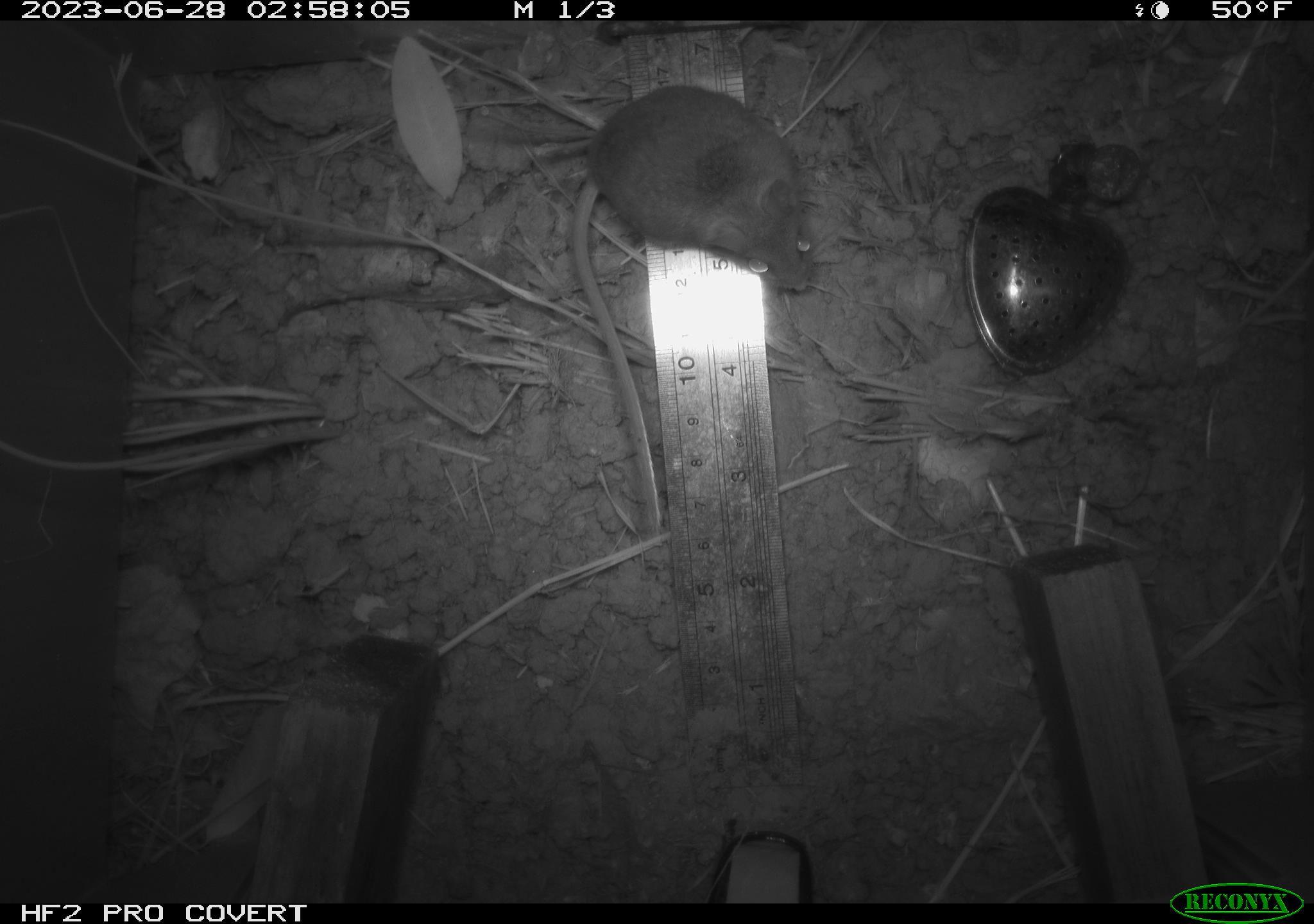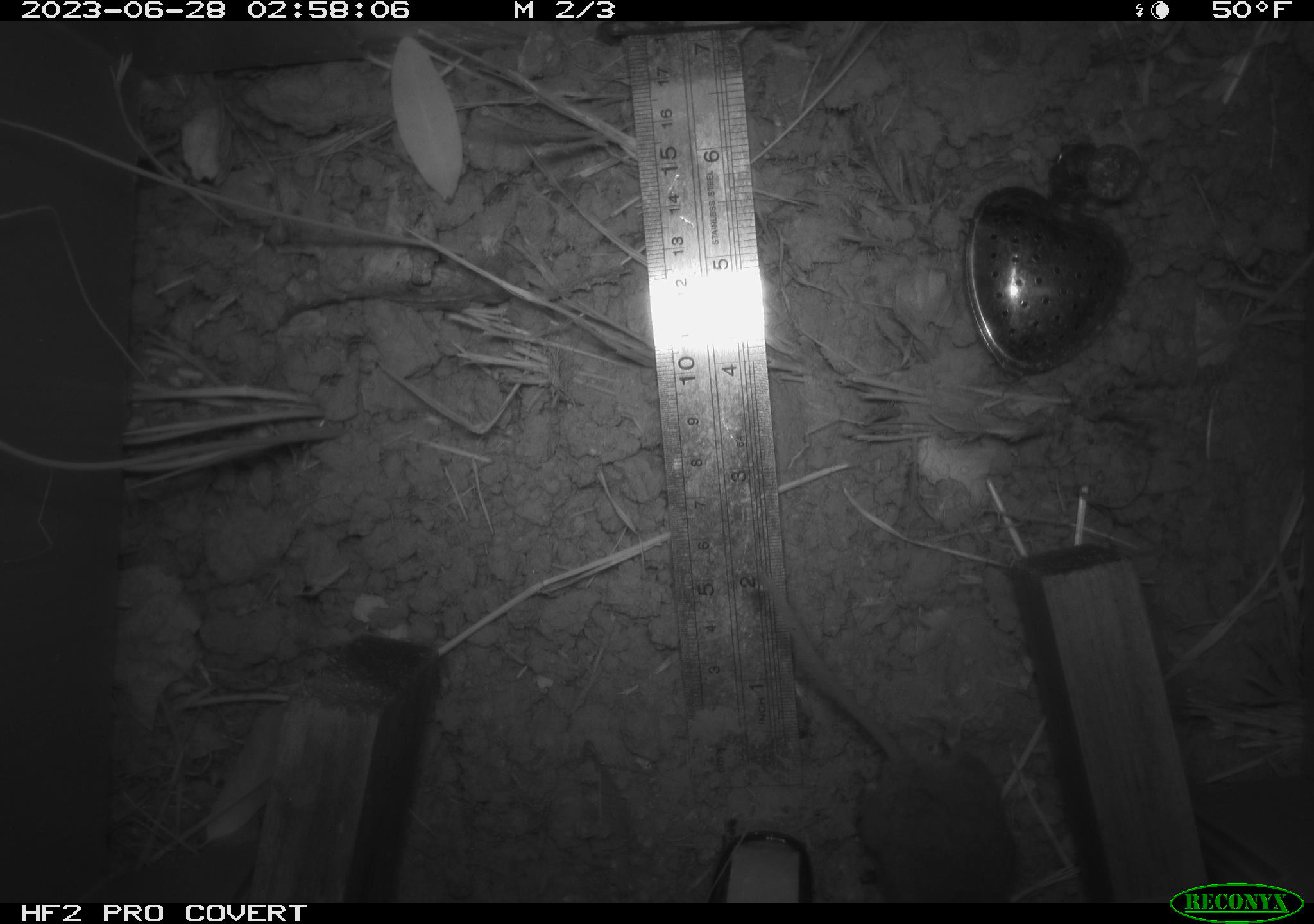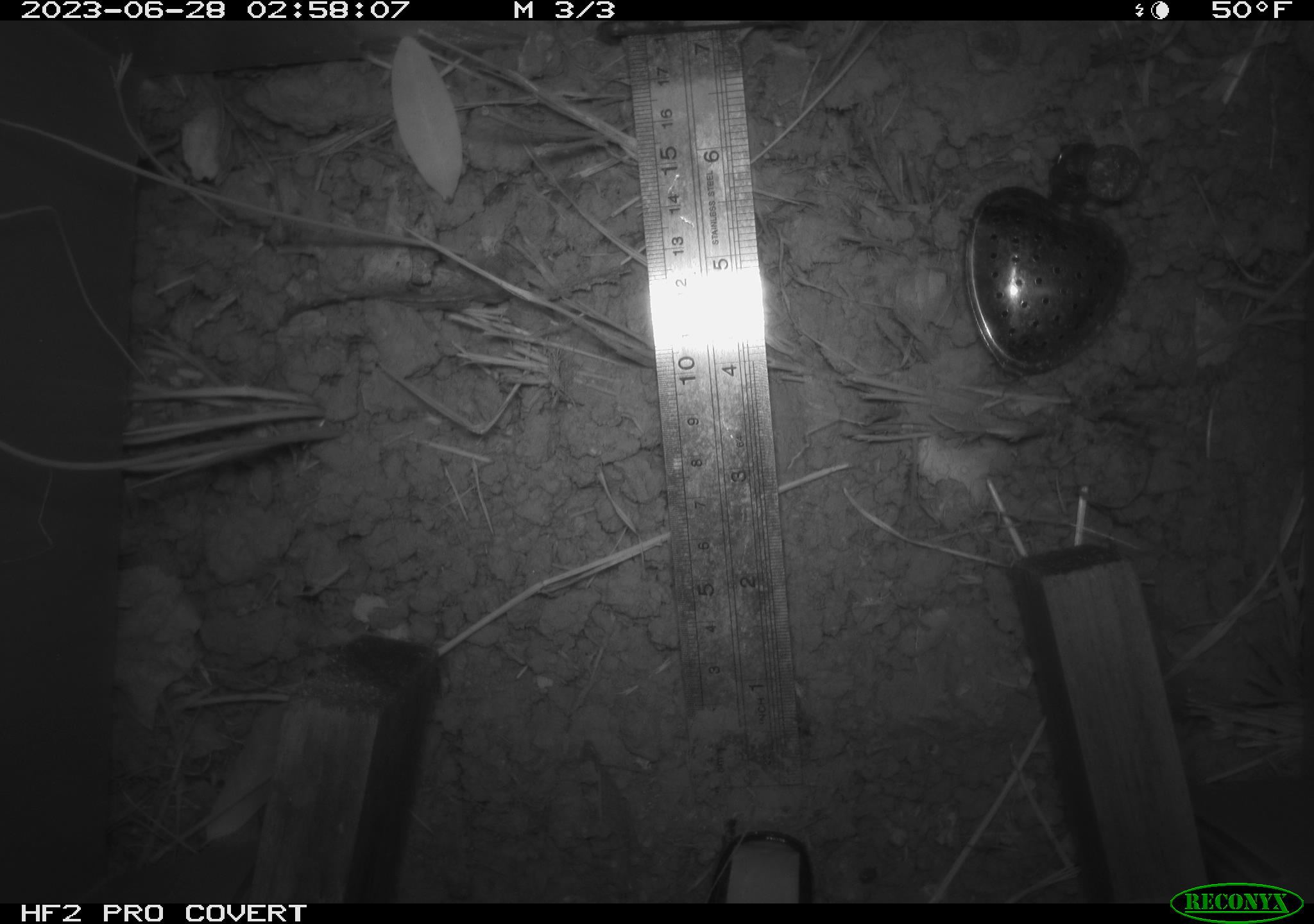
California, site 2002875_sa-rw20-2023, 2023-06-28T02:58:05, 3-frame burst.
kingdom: Animalia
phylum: Chordata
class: Mammalia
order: Rodentia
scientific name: Rodentia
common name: mouse species